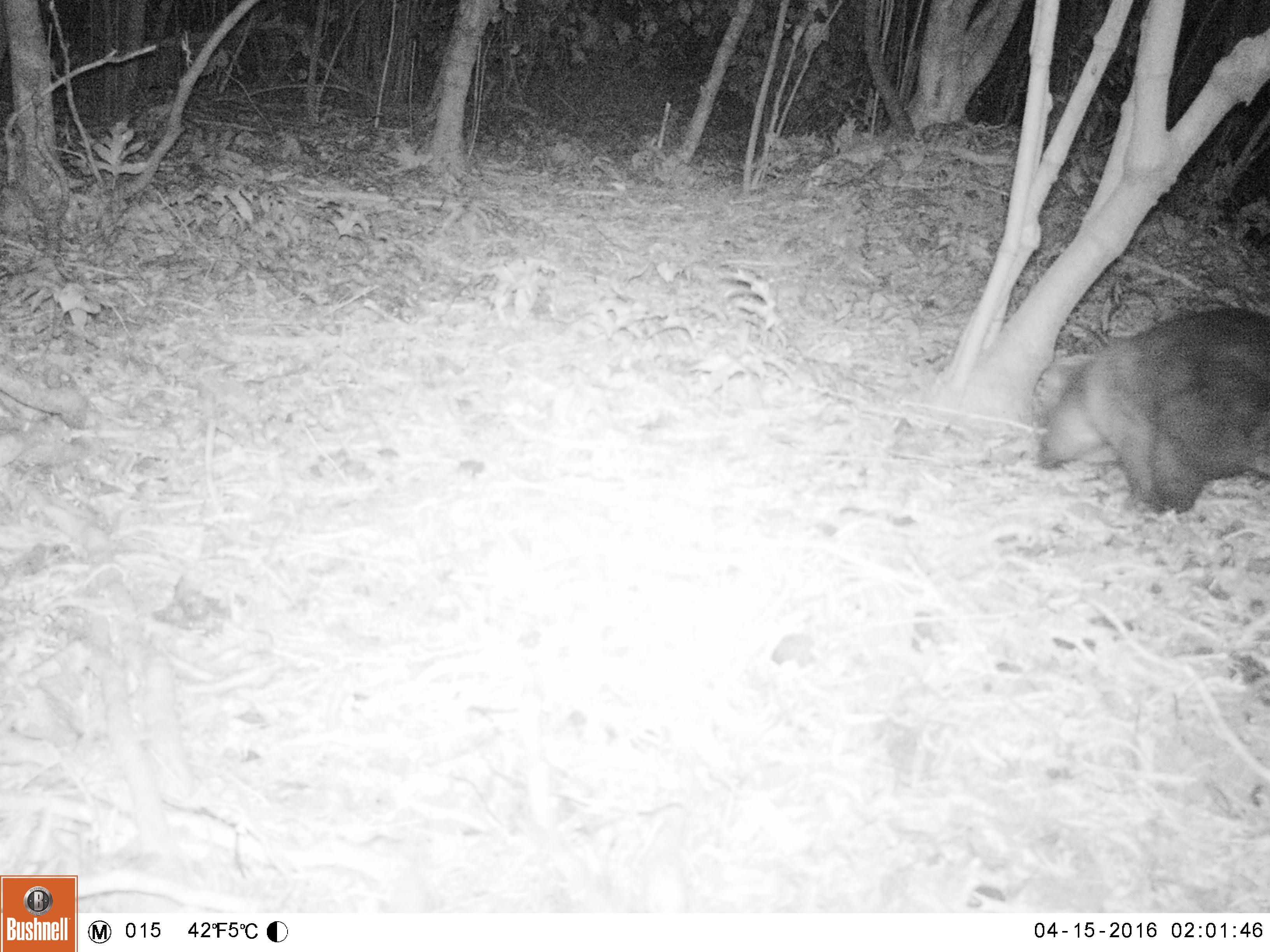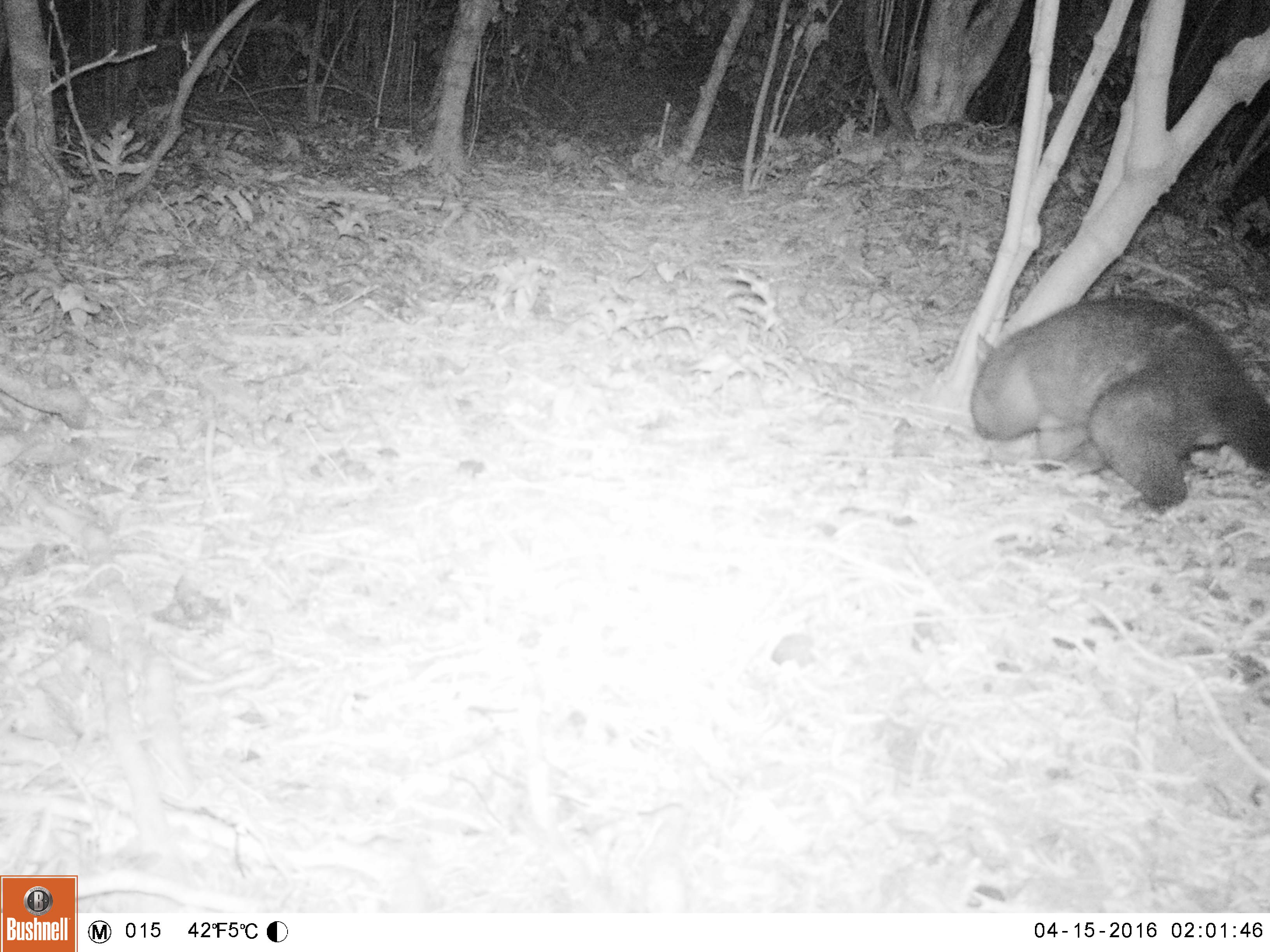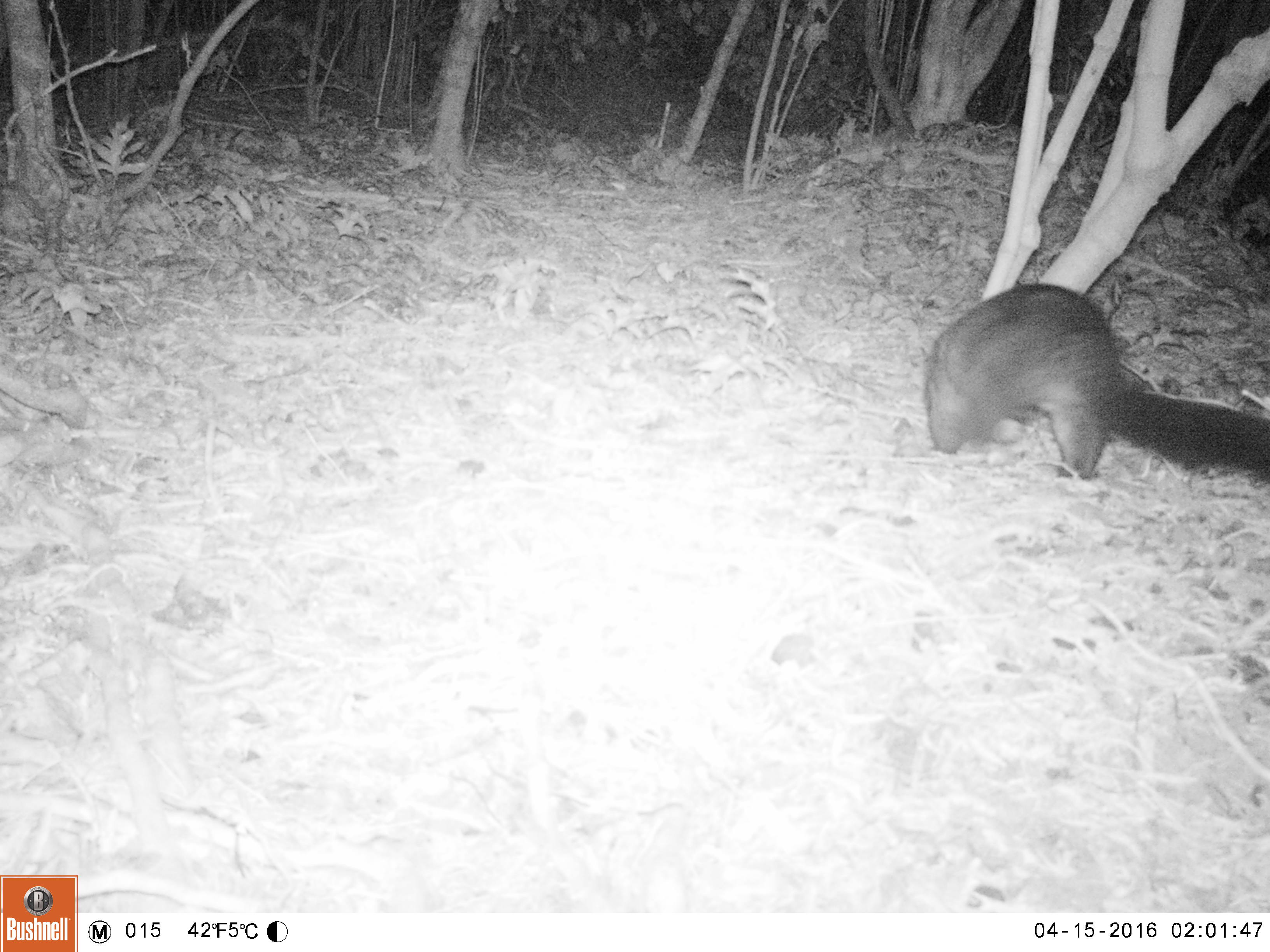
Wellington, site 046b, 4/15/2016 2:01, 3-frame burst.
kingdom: Animalia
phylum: Chordata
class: Mammalia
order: Didelphimorphia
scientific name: Didelphimorphia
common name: possum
Possum (Didelphimorphia).